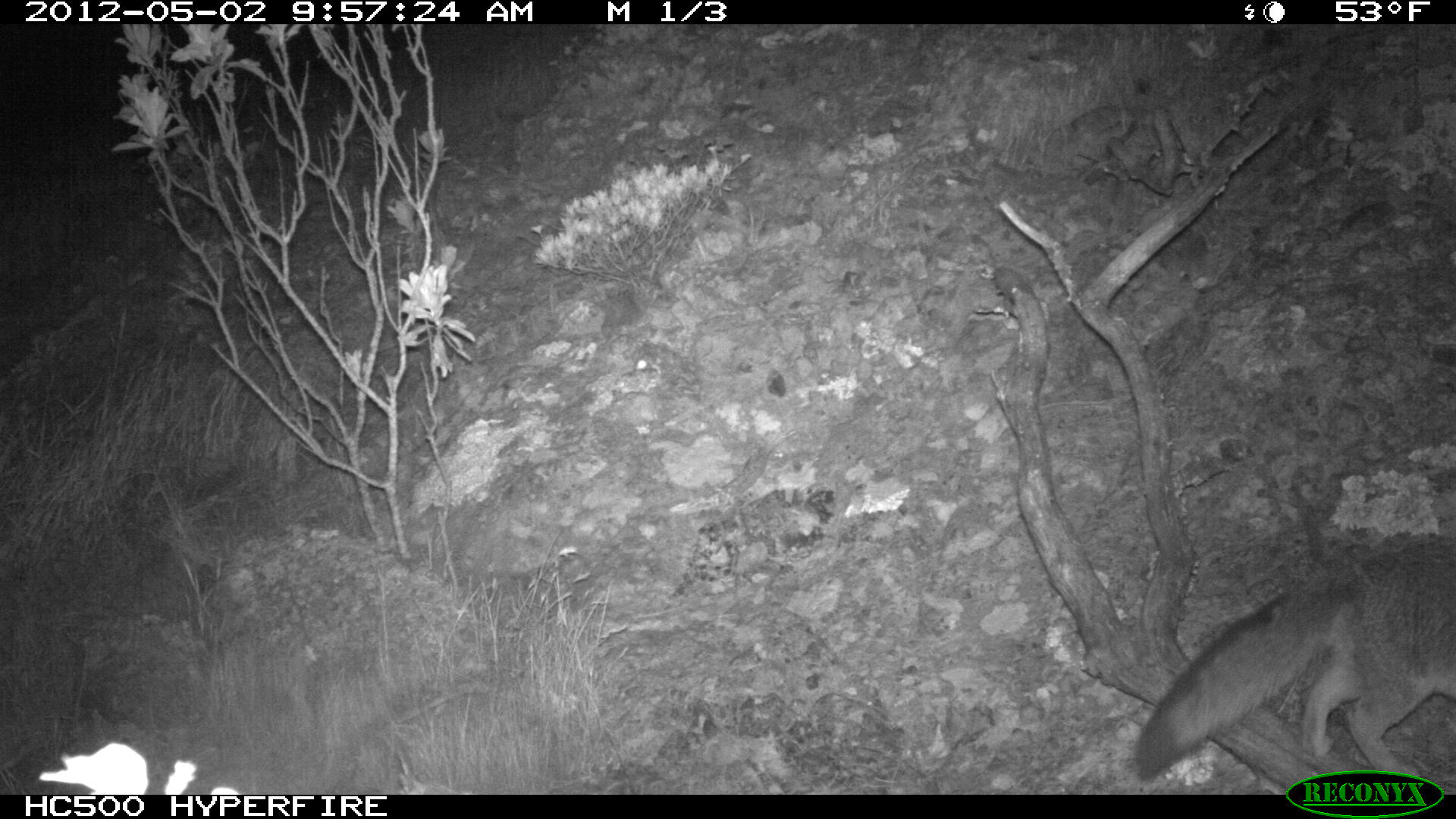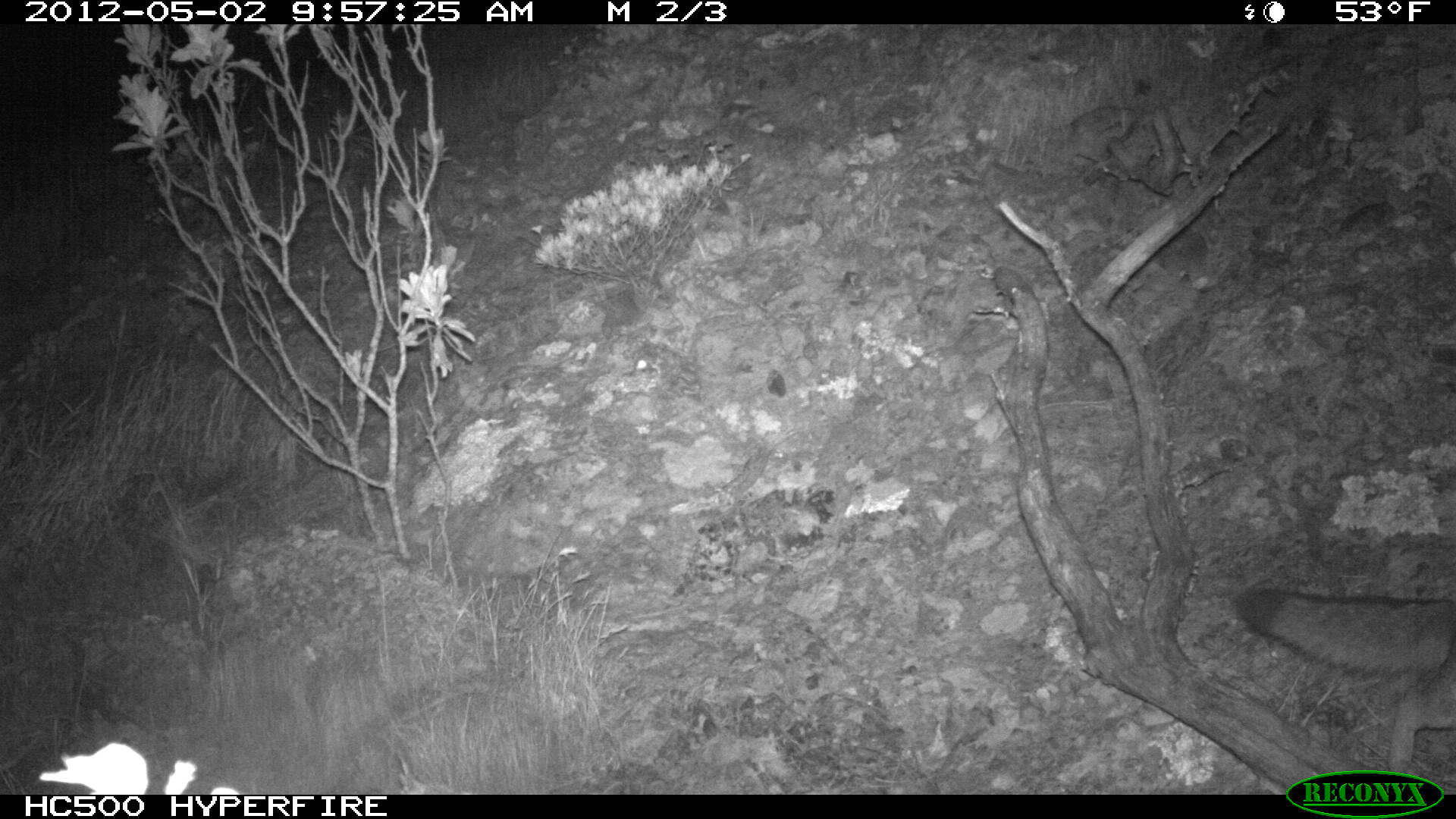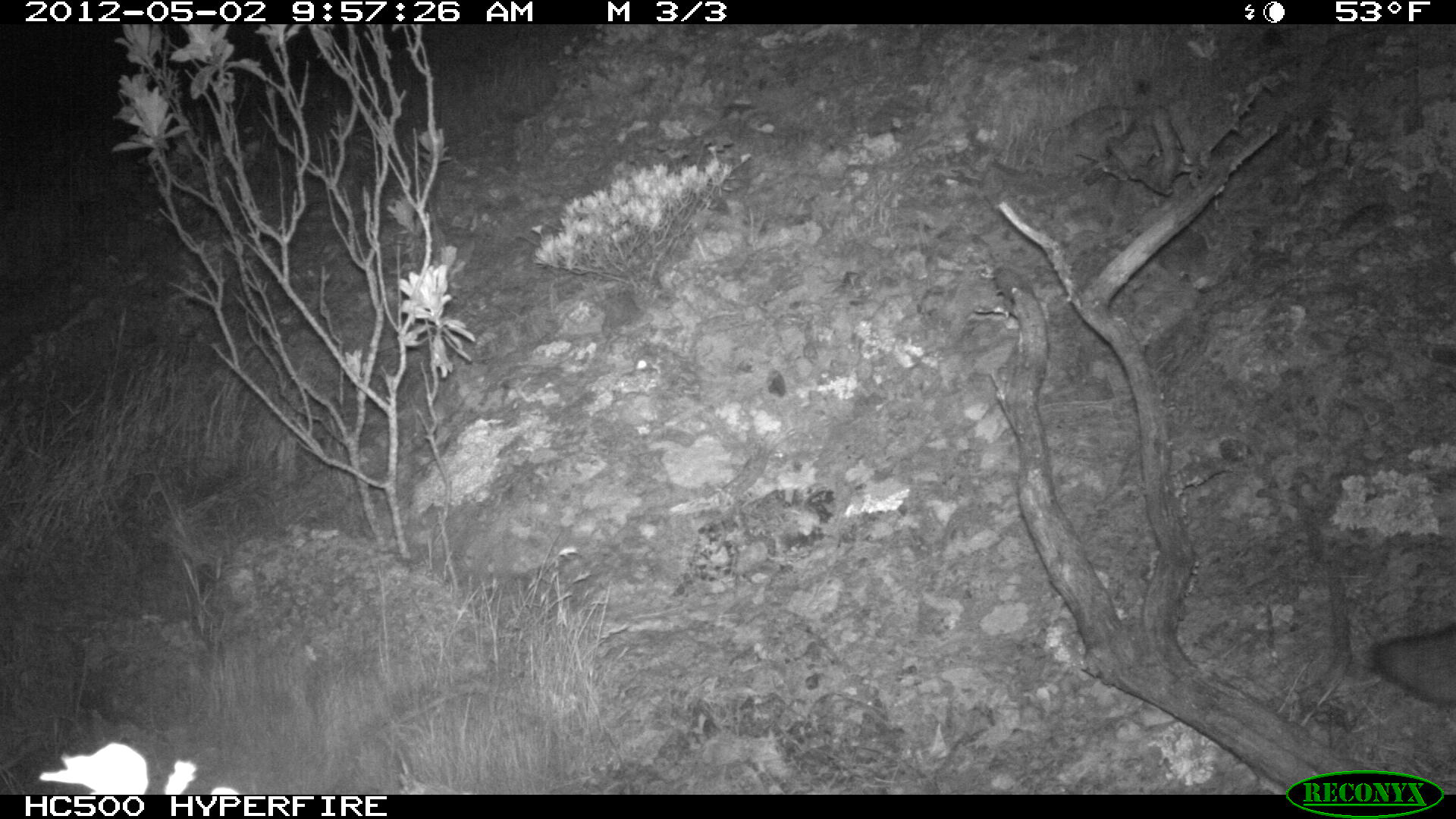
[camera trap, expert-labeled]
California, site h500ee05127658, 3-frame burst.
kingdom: Animalia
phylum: Chordata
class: Mammalia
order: Carnivora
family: Canidae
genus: Urocyon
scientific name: Urocyon littoralis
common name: island fox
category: fox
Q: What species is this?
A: Fox (island fox) (Urocyon littoralis).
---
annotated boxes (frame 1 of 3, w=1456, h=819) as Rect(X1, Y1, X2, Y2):
fox: Rect(1131, 539, 1455, 783)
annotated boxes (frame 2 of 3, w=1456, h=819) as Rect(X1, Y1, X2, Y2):
fox: Rect(1234, 585, 1455, 772)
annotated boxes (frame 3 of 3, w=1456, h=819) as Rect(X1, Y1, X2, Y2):
fox: Rect(1367, 623, 1455, 705)